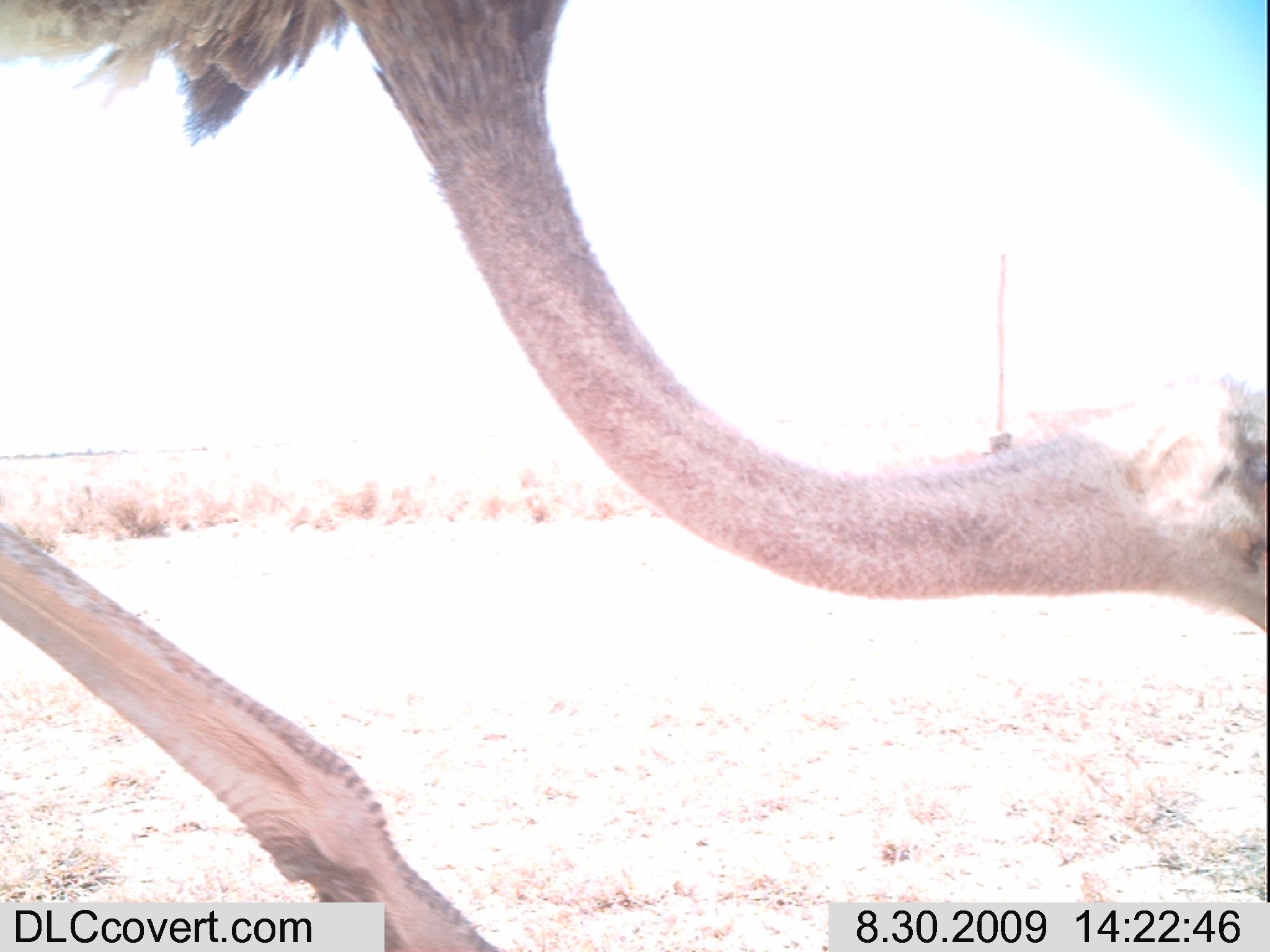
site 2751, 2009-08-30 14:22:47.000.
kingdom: Animalia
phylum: Chordata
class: Aves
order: Struthioniformes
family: Struthionidae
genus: Struthio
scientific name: Struthio camelus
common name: common ostrich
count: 1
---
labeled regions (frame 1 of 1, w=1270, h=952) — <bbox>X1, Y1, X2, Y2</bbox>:
struthio camelus: <bbox>0, 0, 1264, 947</bbox>